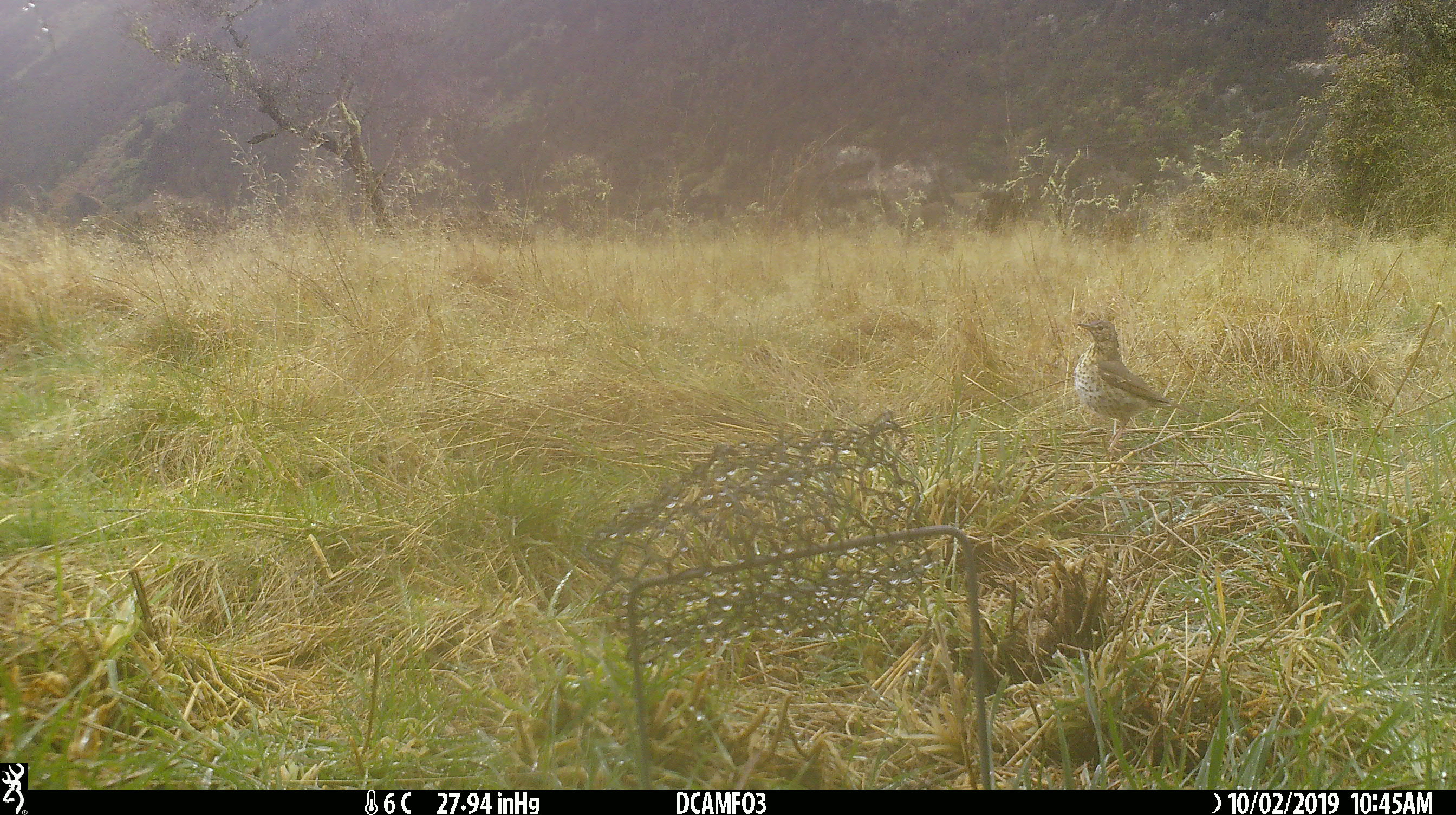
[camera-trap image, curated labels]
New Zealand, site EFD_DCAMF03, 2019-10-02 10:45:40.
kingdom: Animalia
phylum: Chordata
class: Aves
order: Passeriformes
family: Turdidae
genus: Turdus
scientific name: Turdus philomelos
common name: song thrush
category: thrush